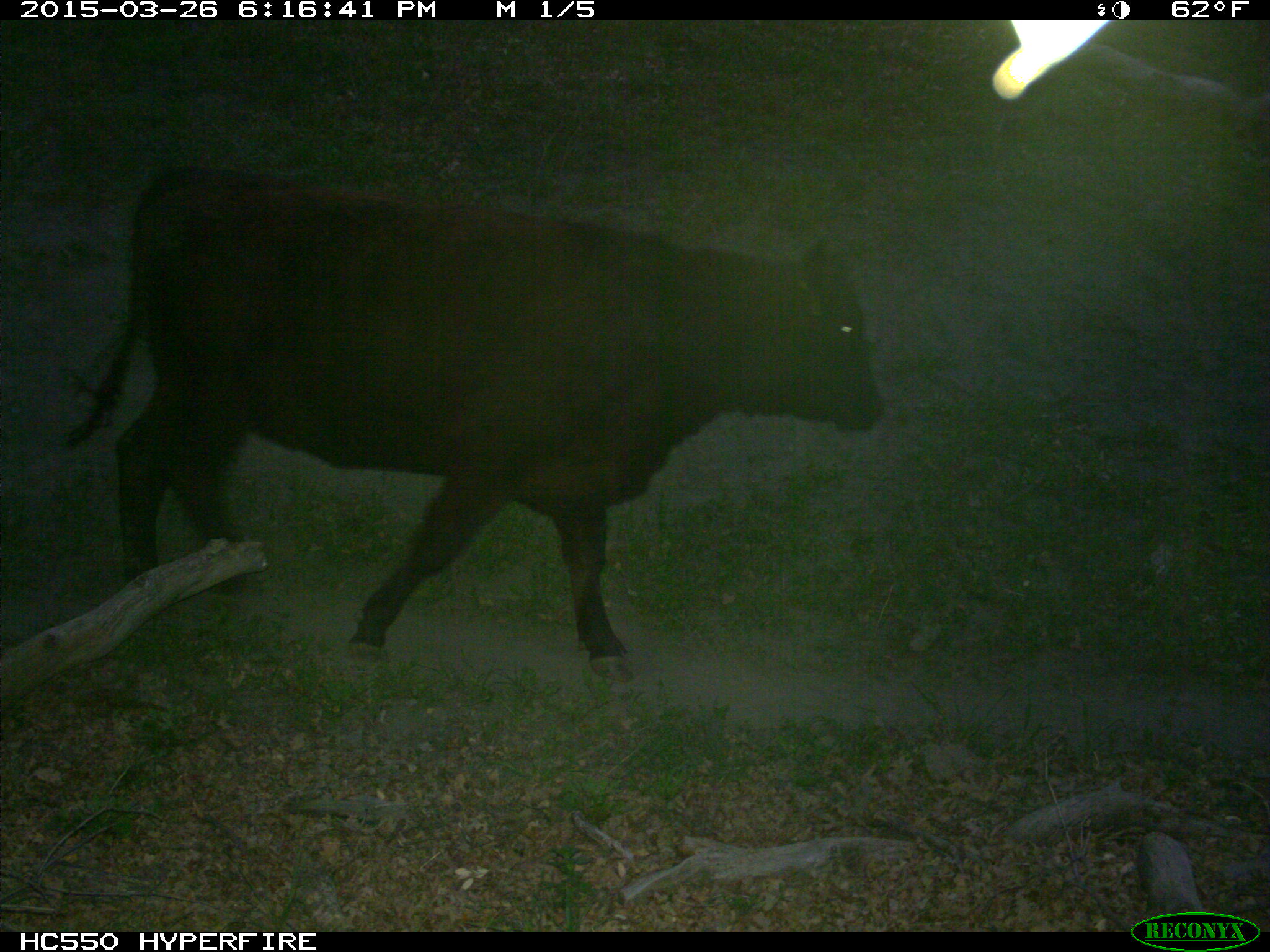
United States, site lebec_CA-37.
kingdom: Animalia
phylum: Chordata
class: Mammalia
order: Artiodactyla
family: Bovidae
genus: Bos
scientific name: Bos taurus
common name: domestic cow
Bos taurus (domestic cow).